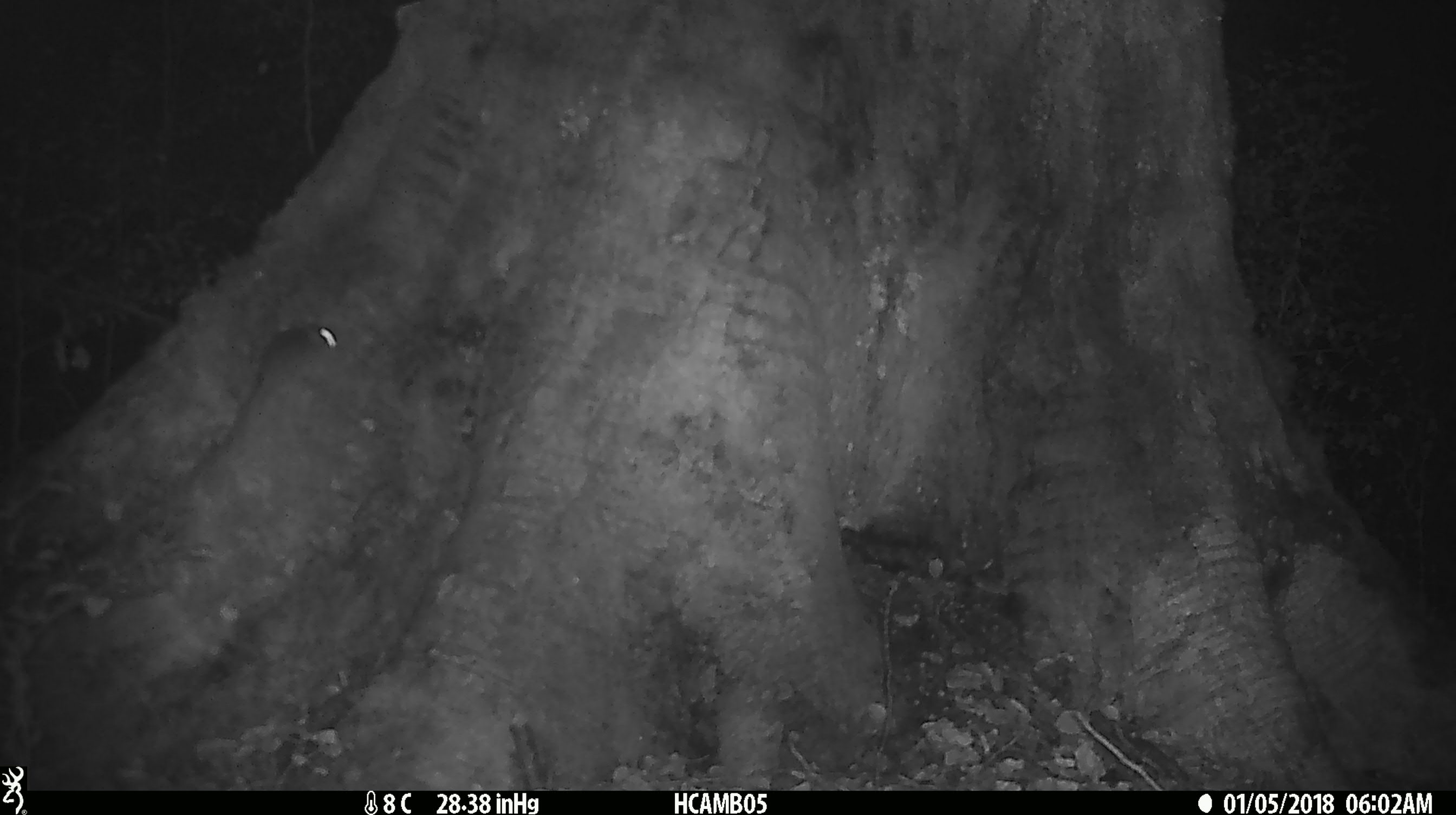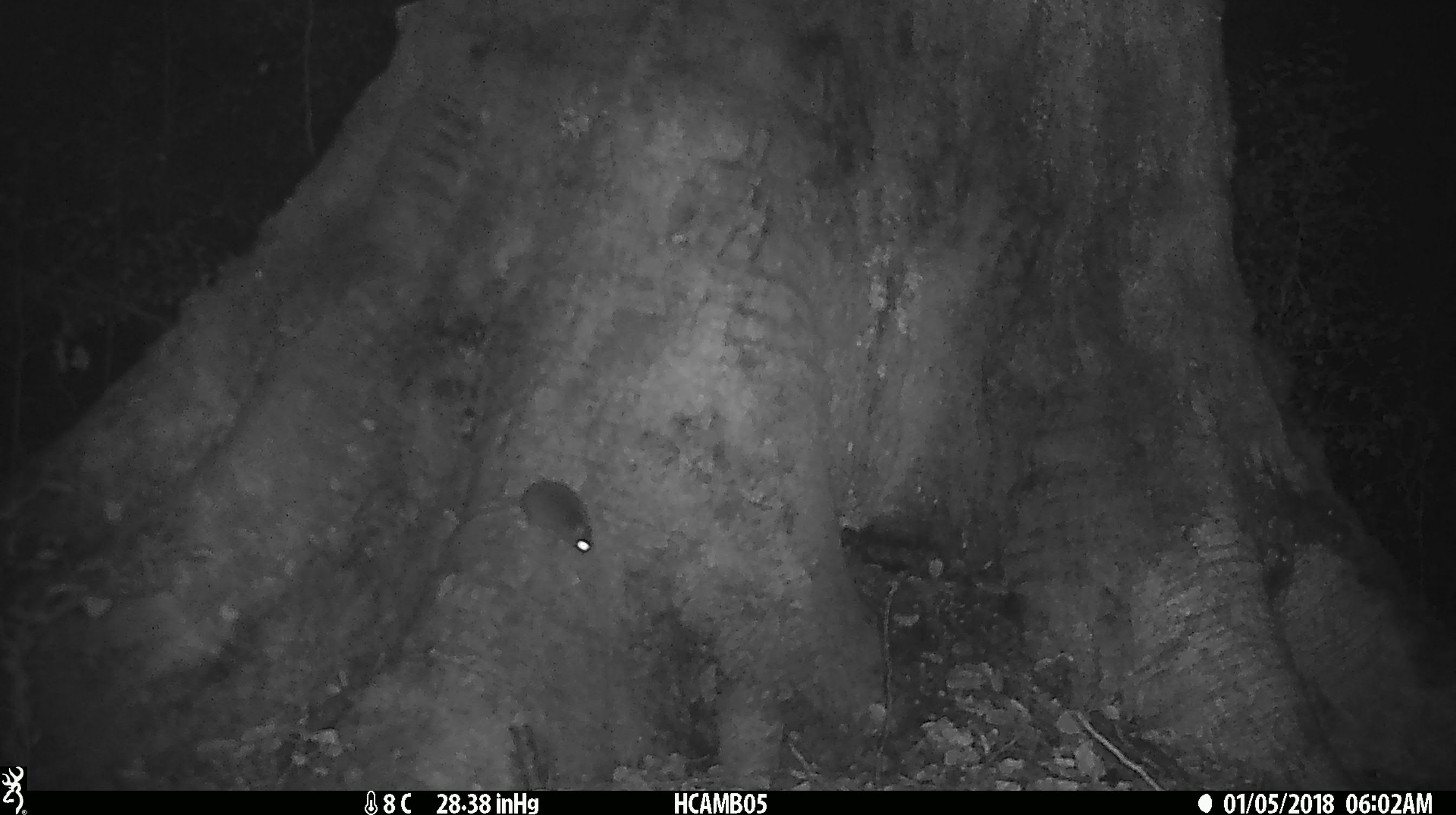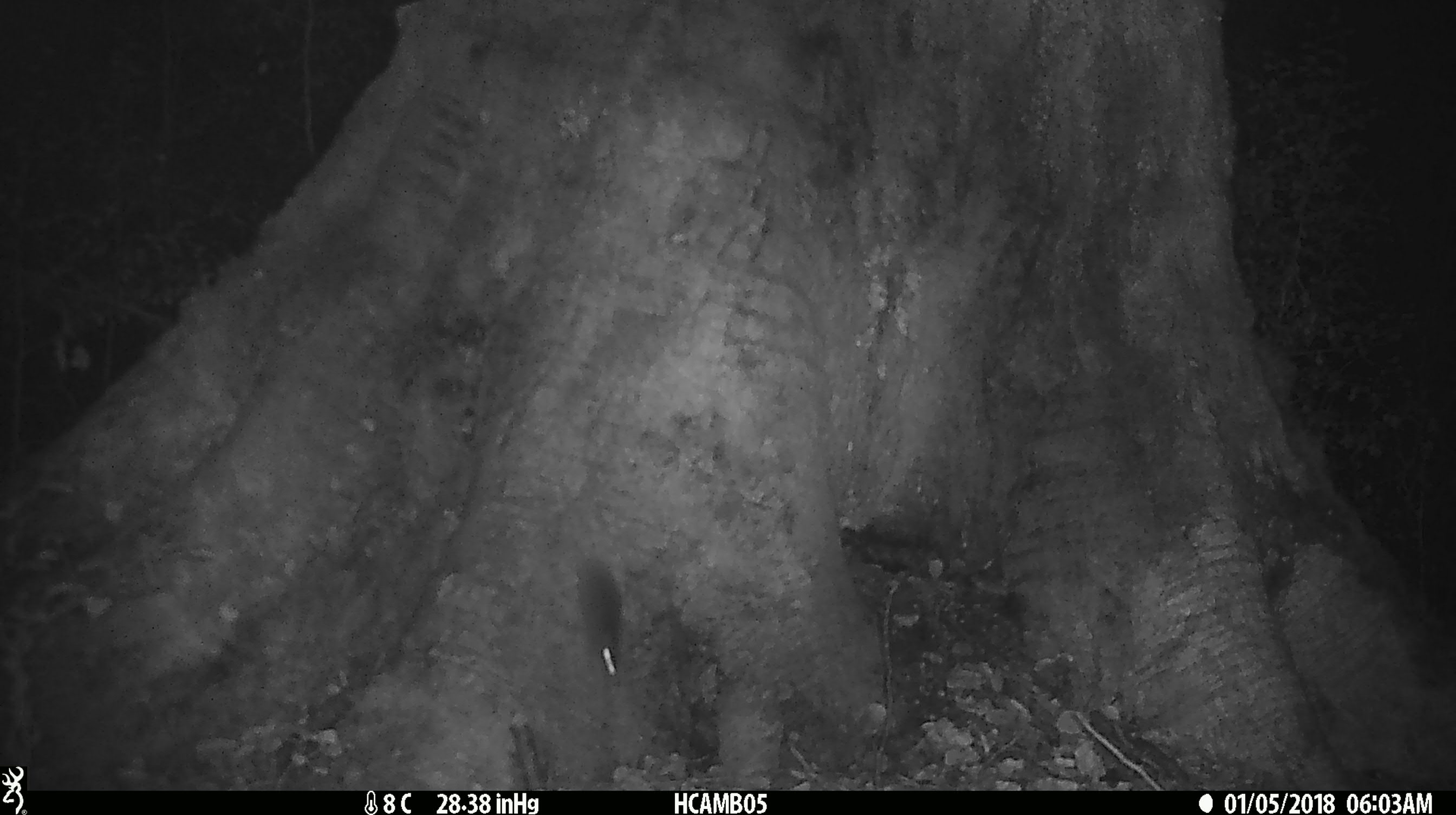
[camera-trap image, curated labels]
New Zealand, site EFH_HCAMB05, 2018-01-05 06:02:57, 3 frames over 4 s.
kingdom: Animalia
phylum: Chordata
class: Mammalia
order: Rodentia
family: Muridae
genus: Mus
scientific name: Mus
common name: mouse